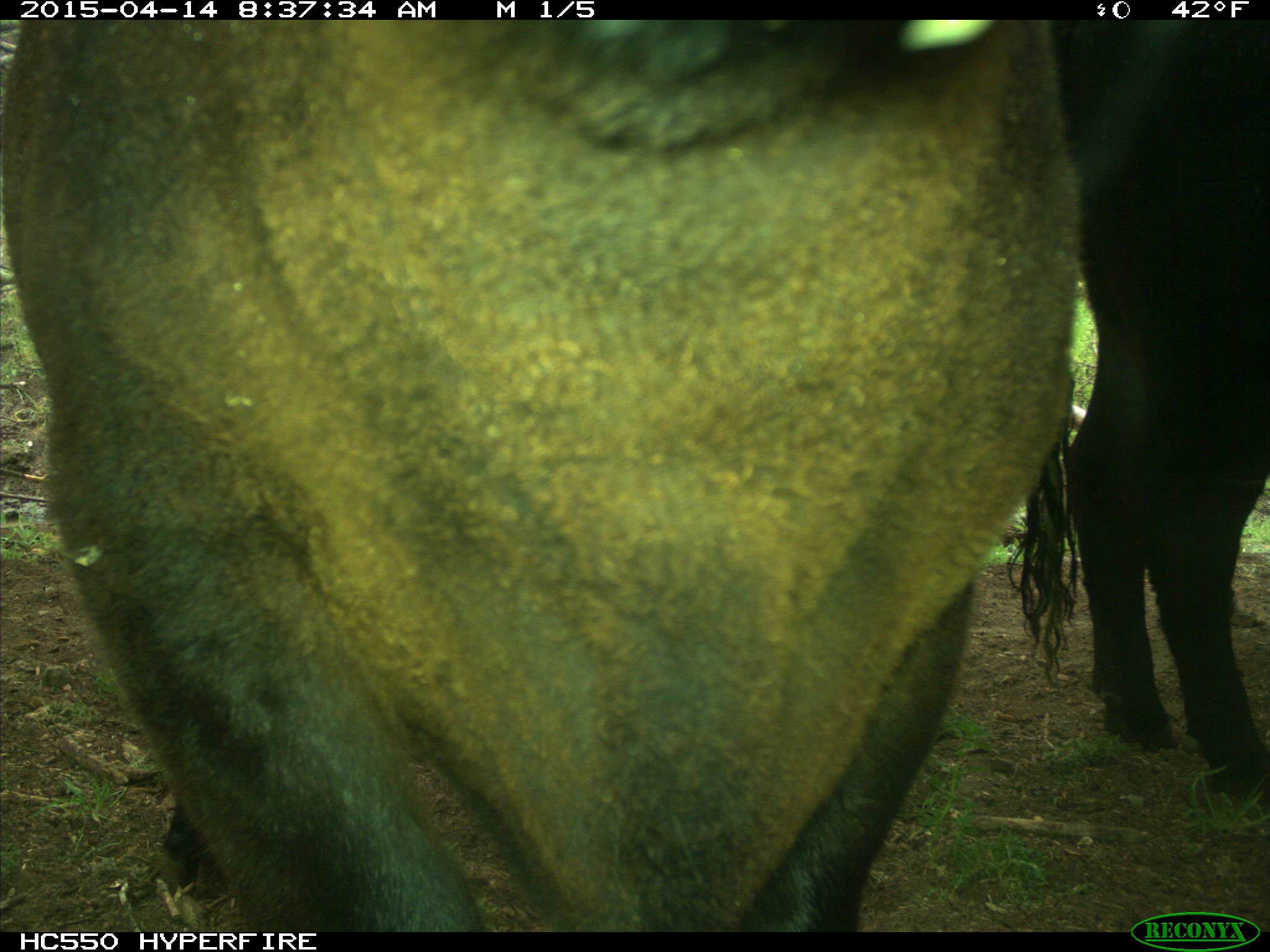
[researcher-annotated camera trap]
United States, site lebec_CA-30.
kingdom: Animalia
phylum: Chordata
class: Mammalia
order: Artiodactyla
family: Bovidae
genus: Bos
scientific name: Bos taurus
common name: domestic cow